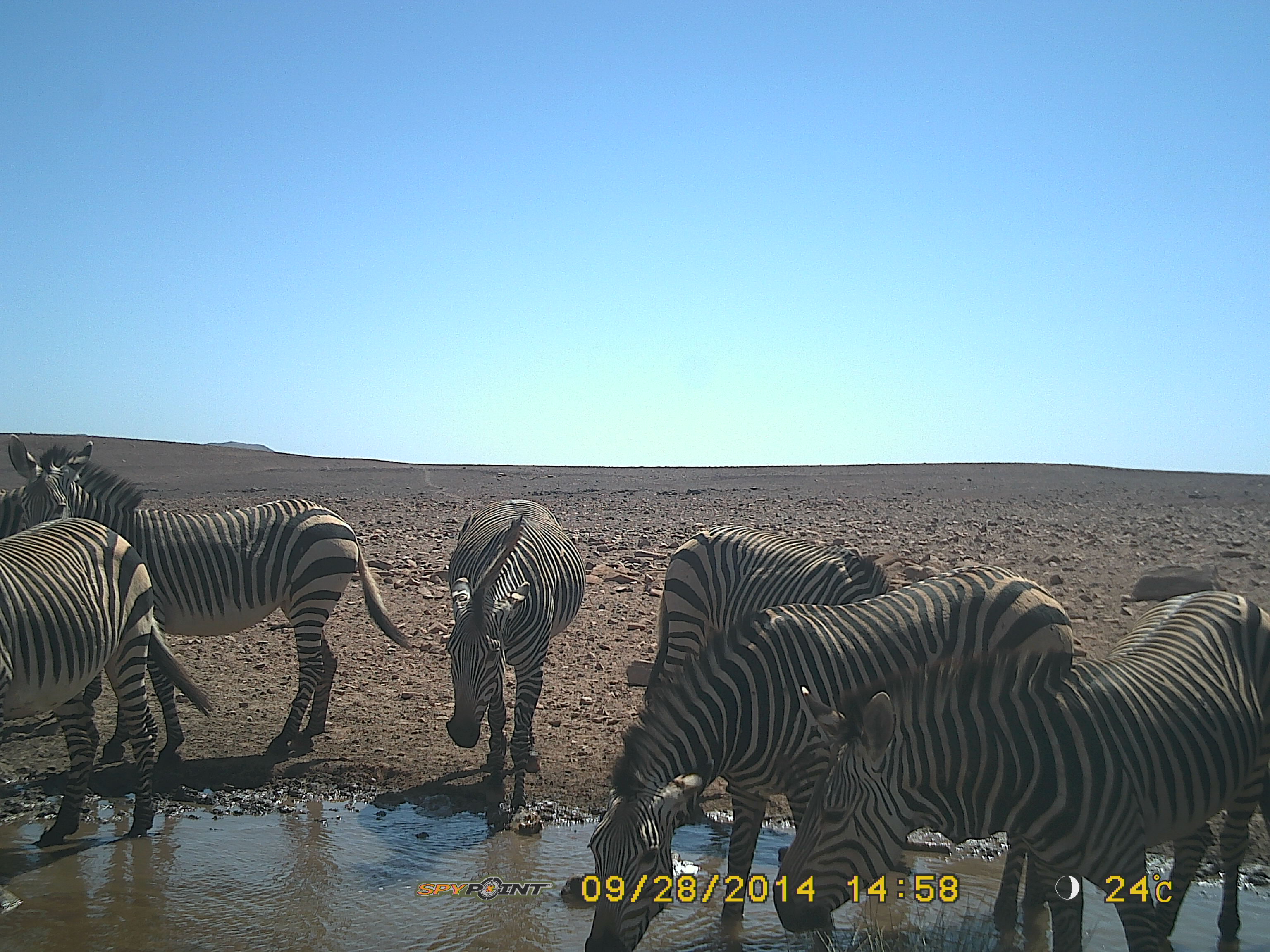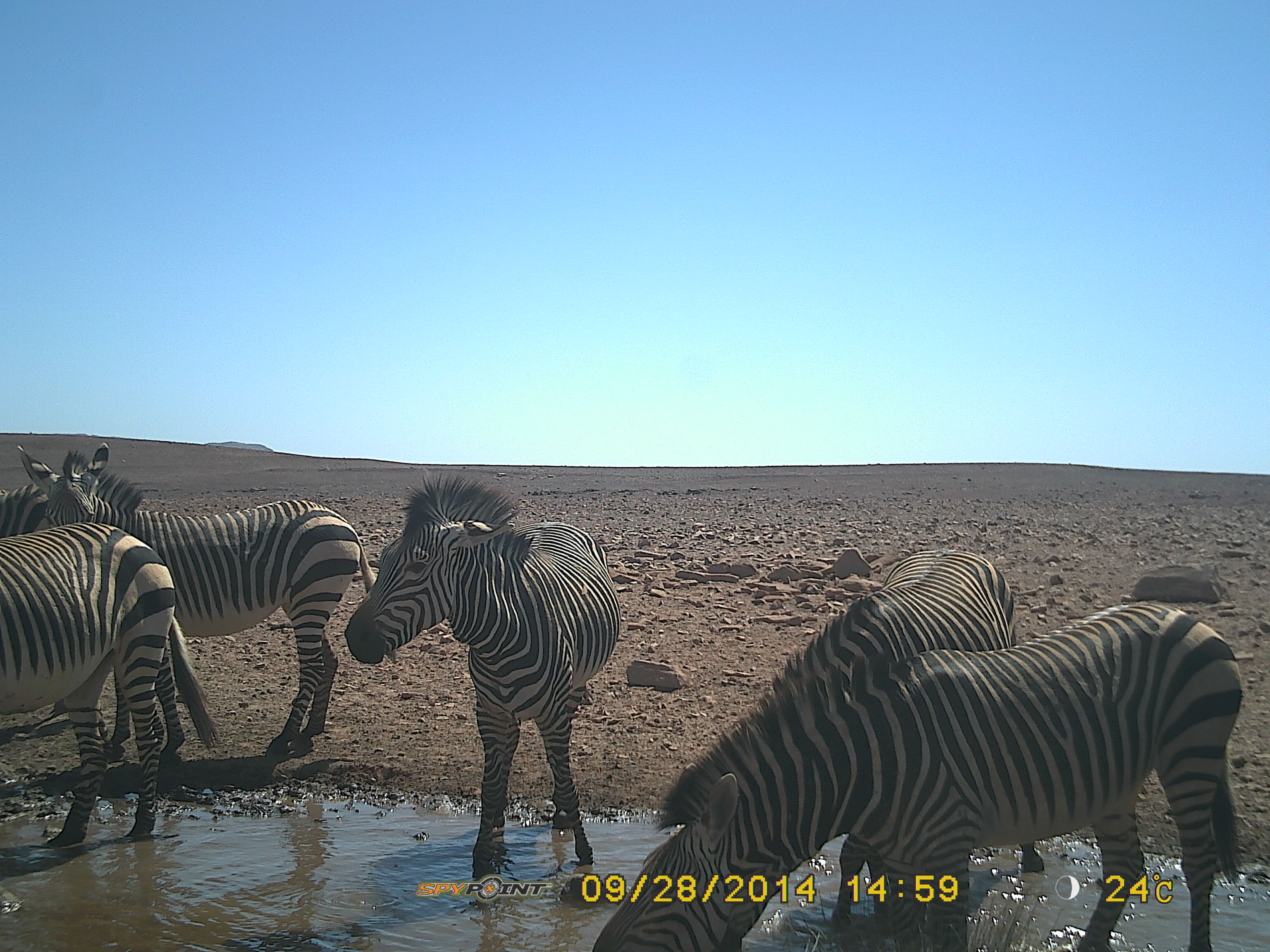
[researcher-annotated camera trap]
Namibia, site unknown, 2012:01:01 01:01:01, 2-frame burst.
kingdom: Animalia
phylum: Chordata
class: Mammalia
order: Perissodactyla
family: Equidae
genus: Equus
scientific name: Equus zebra hartmannae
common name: hartmann's mountain zebra